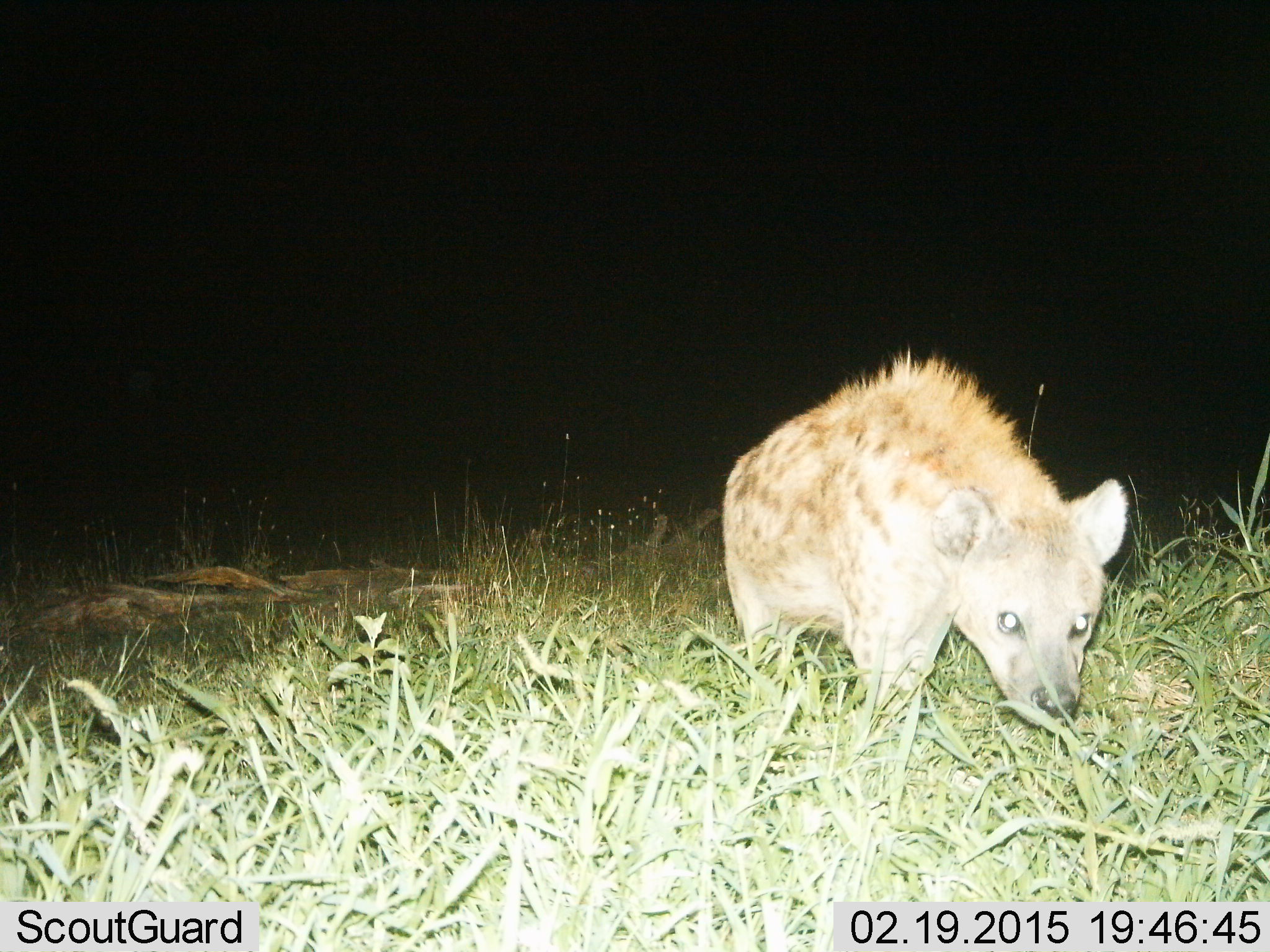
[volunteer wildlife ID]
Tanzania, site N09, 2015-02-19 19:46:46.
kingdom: Animalia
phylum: Chordata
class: Mammalia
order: Carnivora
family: Hyaenidae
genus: Crocuta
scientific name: Crocuta crocuta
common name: spotted hyena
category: hyenaspotted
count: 1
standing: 40%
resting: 0%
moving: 50%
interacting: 10%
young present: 0%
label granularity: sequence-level